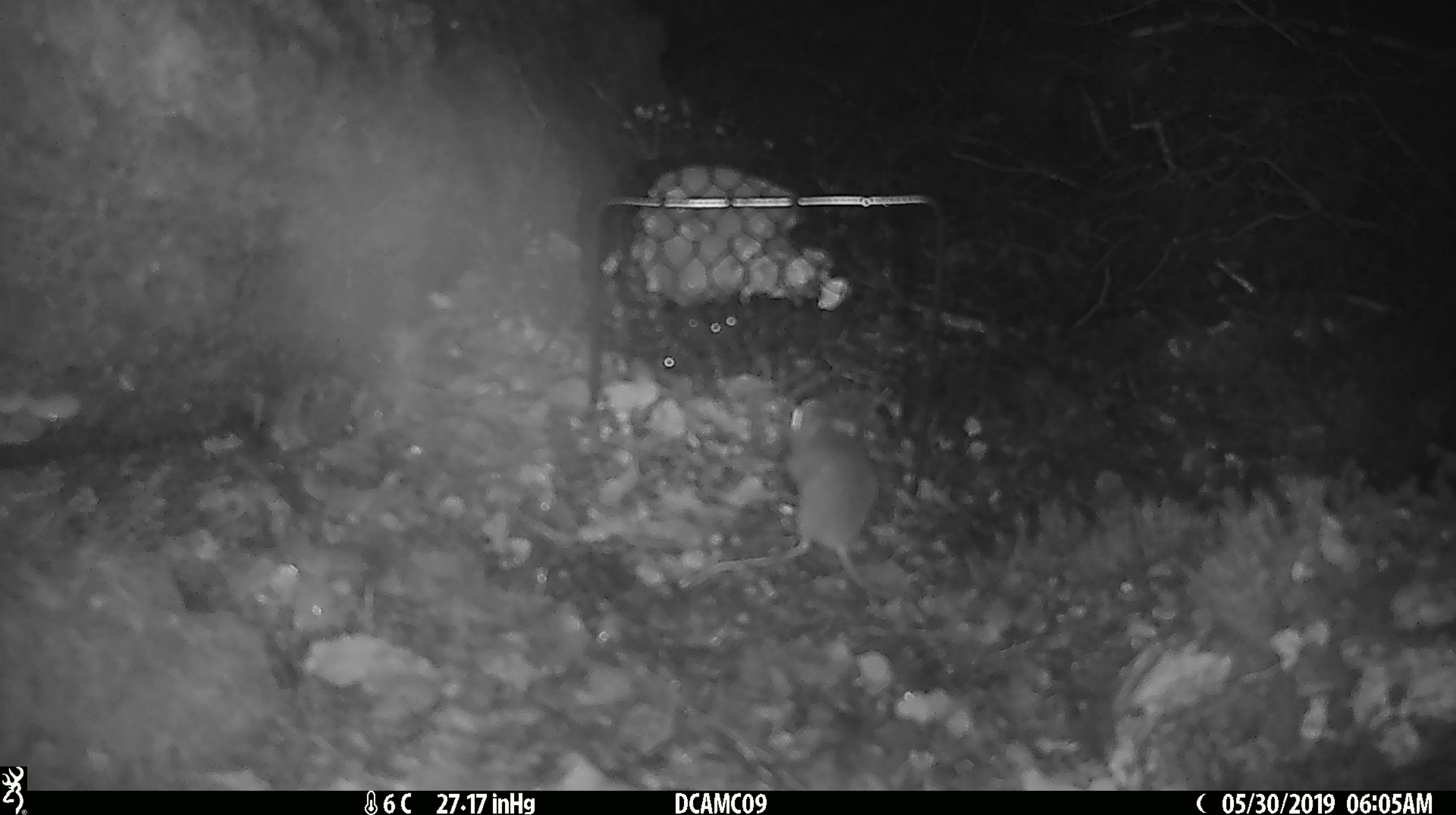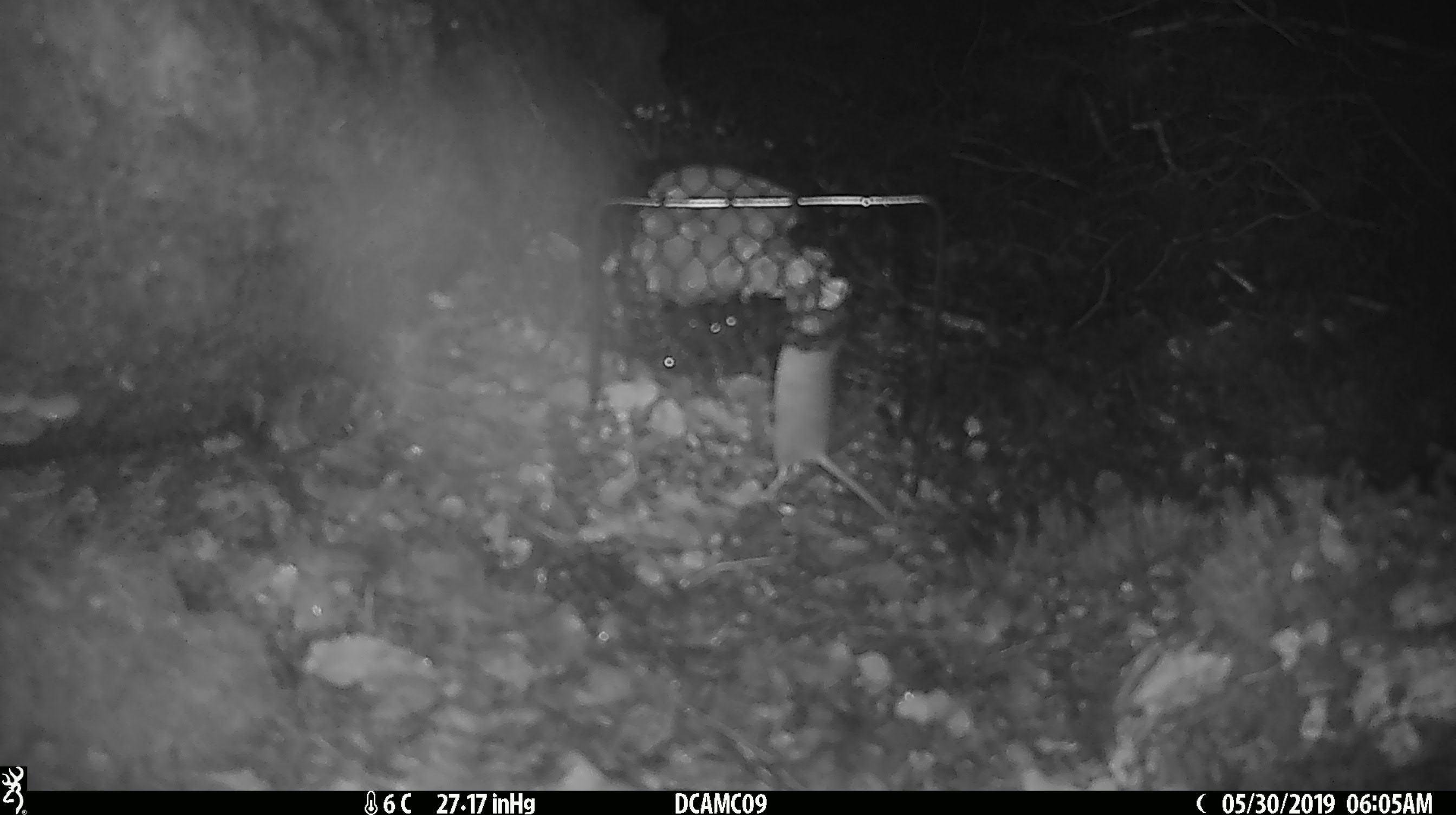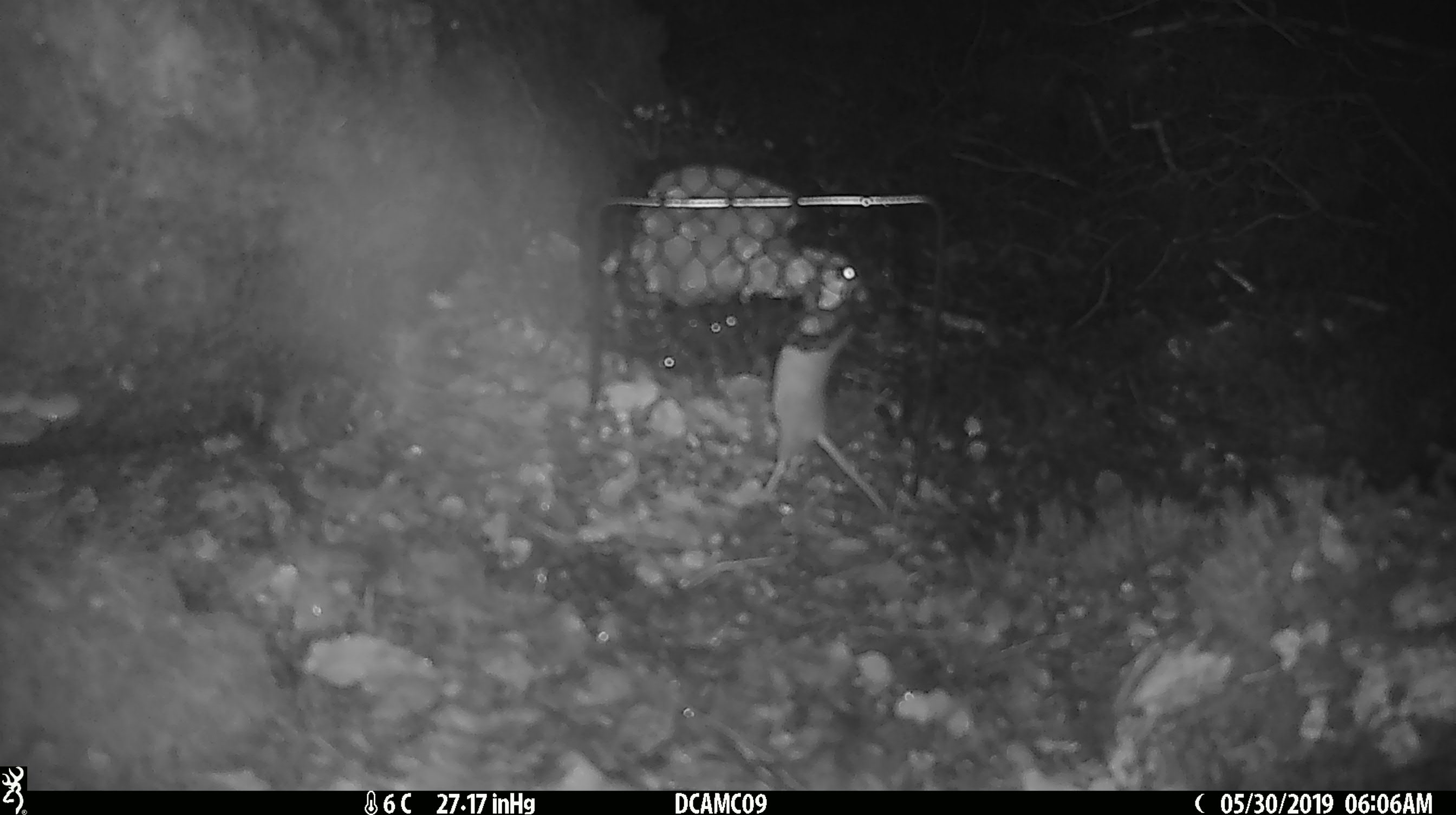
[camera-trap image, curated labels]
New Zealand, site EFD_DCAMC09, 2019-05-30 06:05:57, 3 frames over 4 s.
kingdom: Animalia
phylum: Chordata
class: Mammalia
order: Rodentia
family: Muridae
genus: Mus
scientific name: Mus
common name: mouse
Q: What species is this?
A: Mouse (Mus).